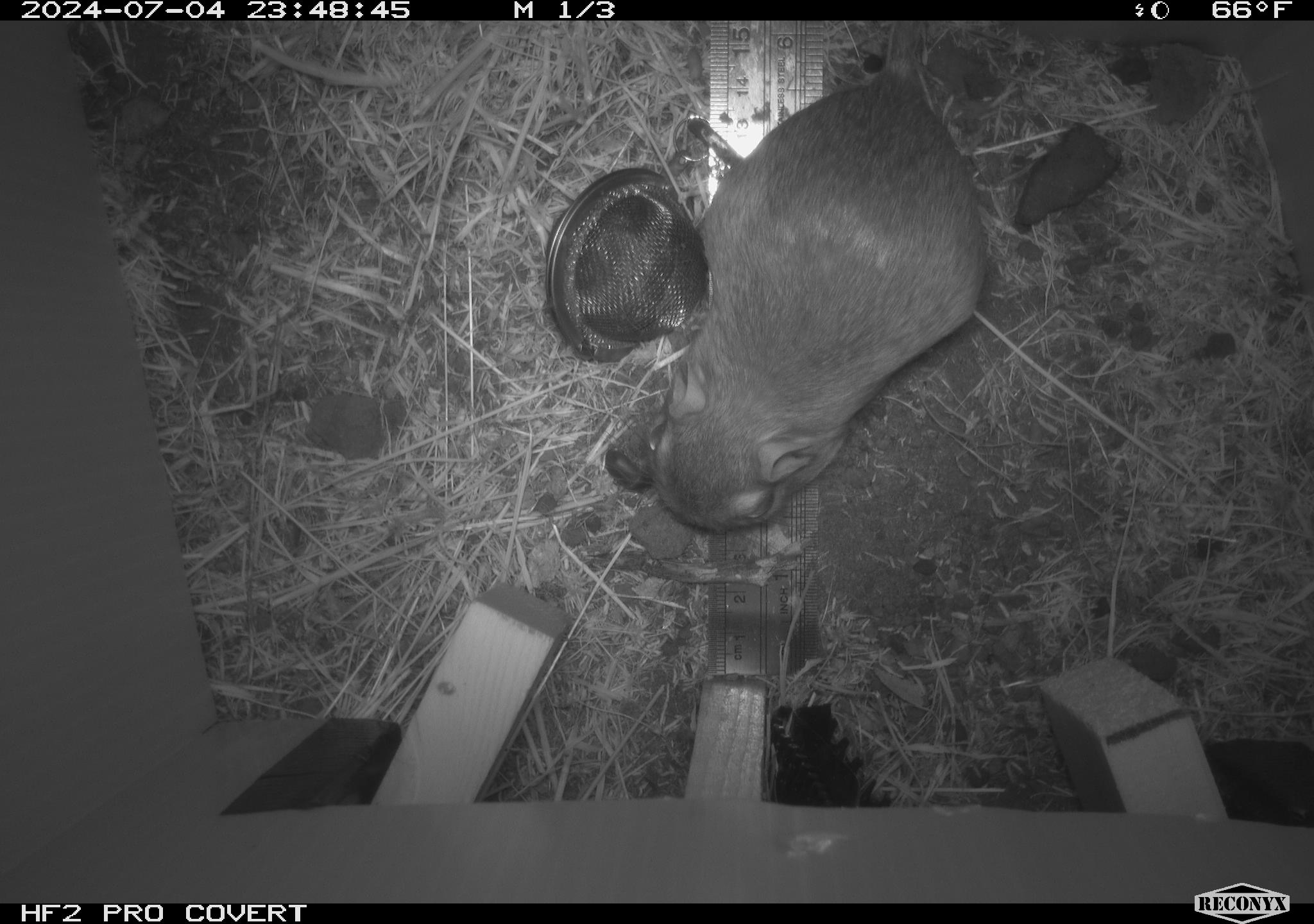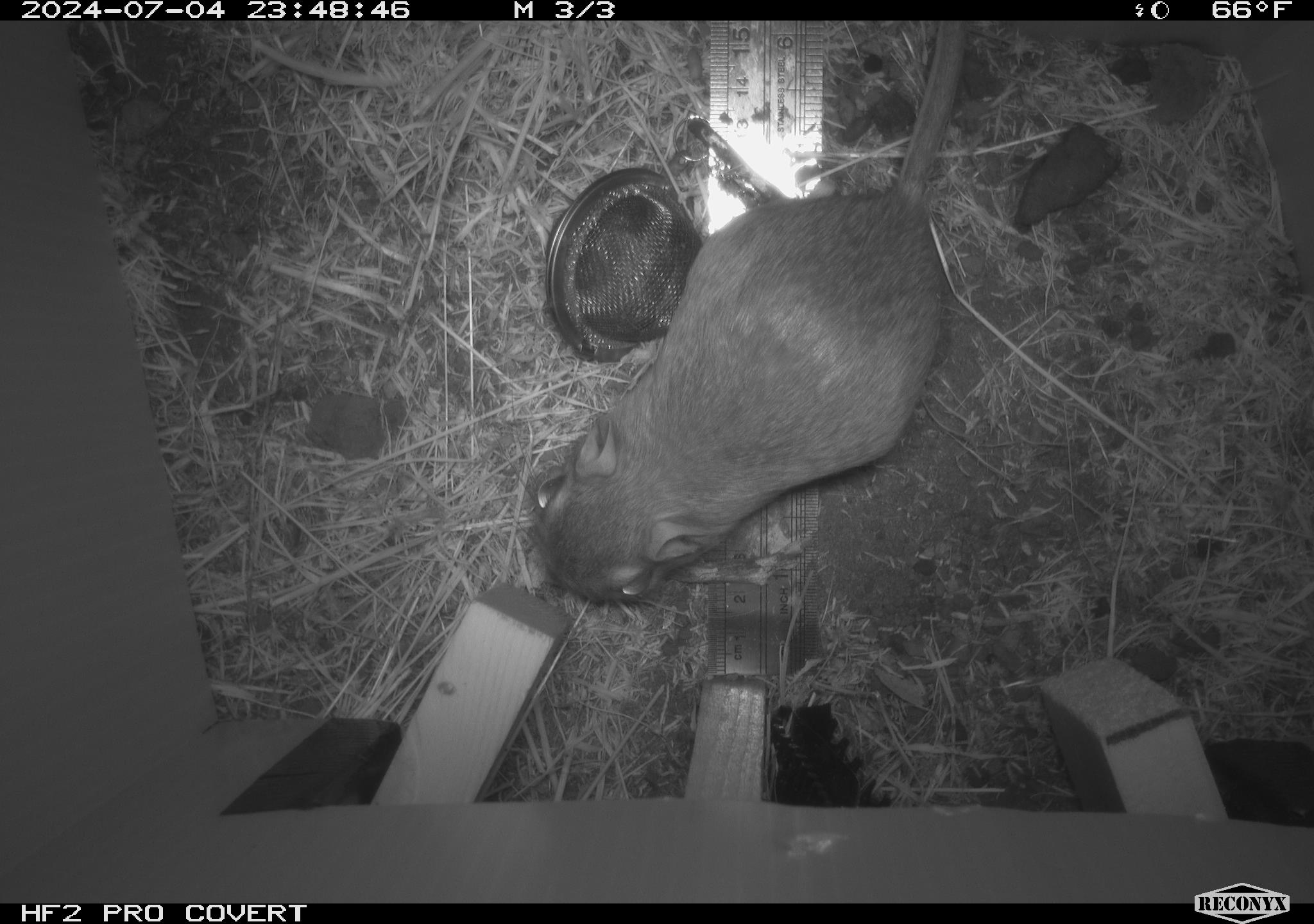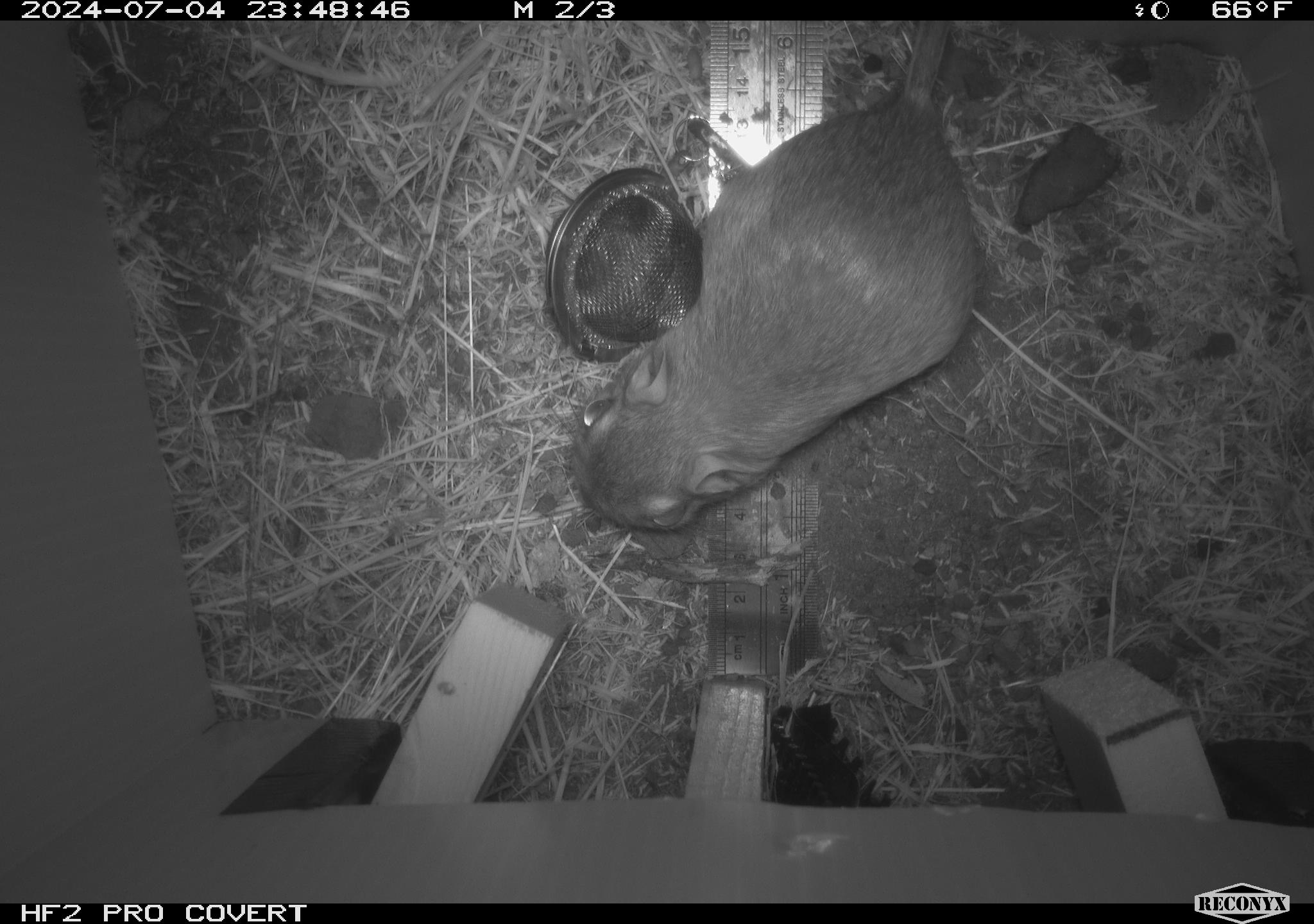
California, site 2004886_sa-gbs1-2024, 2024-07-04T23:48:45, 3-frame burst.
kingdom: Animalia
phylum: Chordata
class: Mammalia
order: Rodentia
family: Heteromyidae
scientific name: Heteromyidae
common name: kangaroo rats and pocket mice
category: heteromyidae family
Heteromyidae family (kangaroo rats and pocket mice) (Heteromyidae).